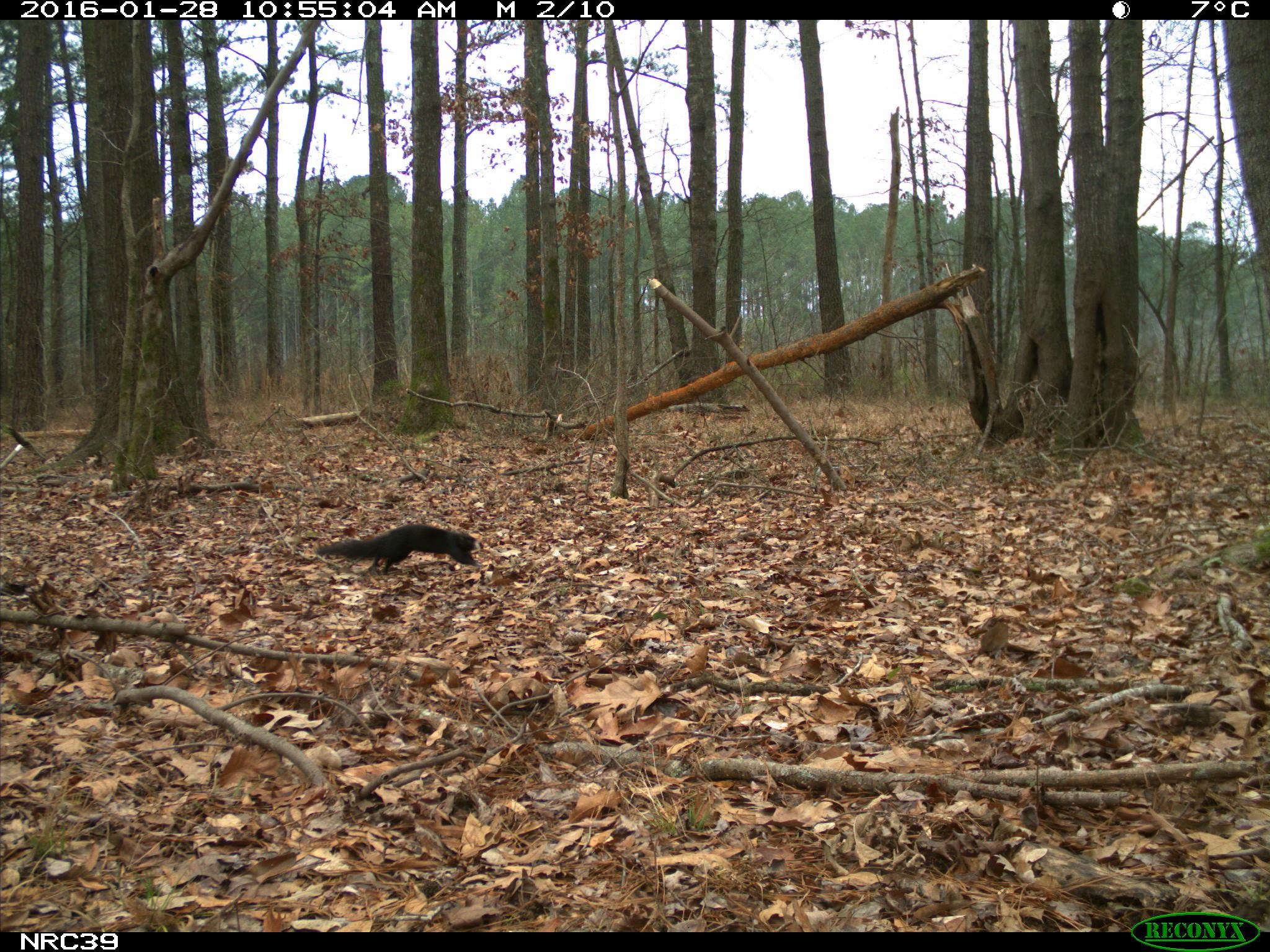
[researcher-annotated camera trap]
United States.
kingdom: Animalia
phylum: Chordata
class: Mammalia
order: Rodentia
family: Sciuridae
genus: Sciurus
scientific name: Sciurus niger cinereus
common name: eastern fox squirrel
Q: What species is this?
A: Eastern Fox Squirrel (Sciurus niger cinereus).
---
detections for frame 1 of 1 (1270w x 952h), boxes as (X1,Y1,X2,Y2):
Eastern Fox Squirrel: (314,522,487,577)